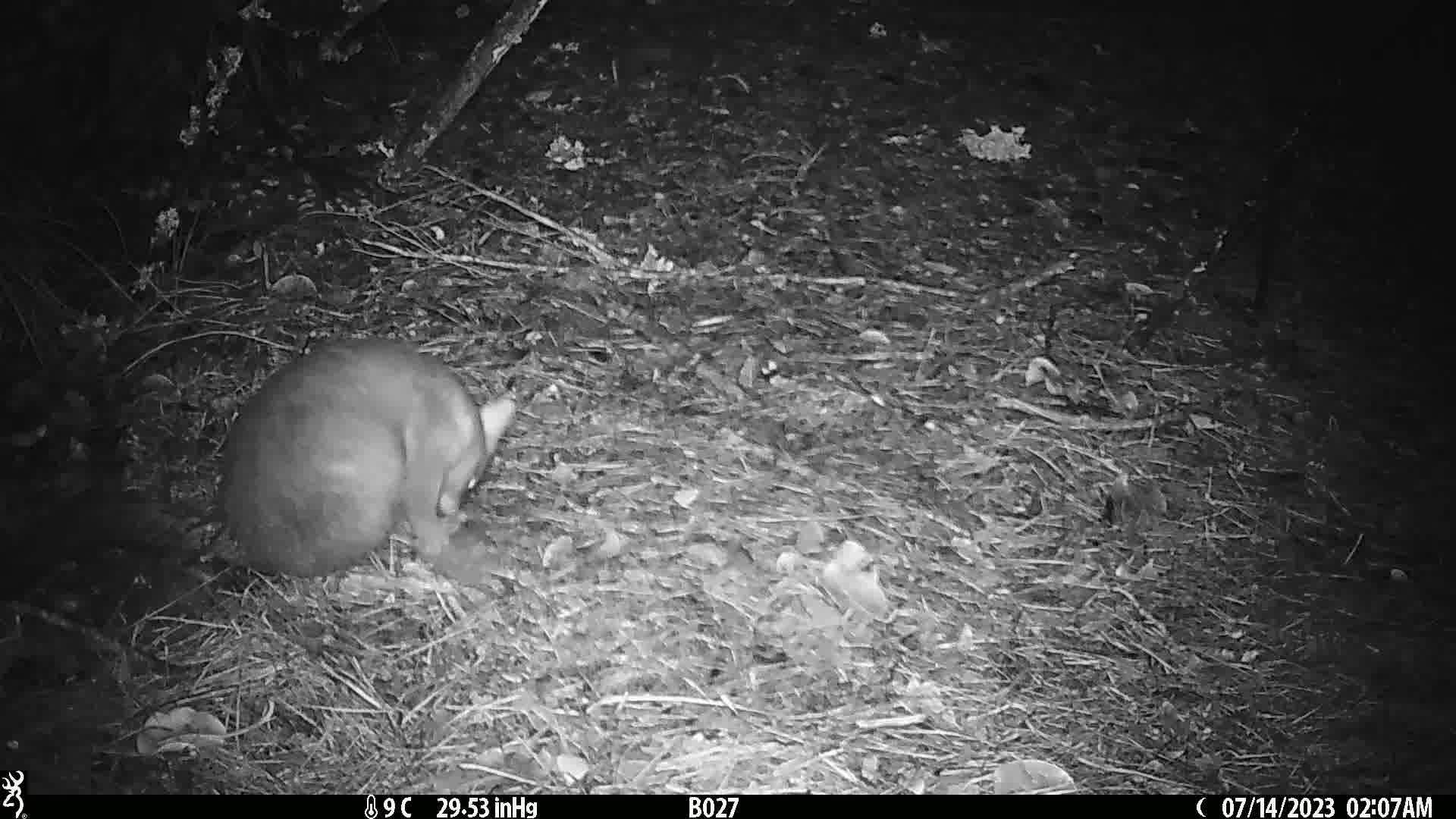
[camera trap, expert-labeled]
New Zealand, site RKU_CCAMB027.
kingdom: Animalia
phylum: Chordata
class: Mammalia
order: Diprotodontia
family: Phalangeridae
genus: Trichosurus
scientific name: Trichosurus vulpecula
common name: common brushtail possum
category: possum